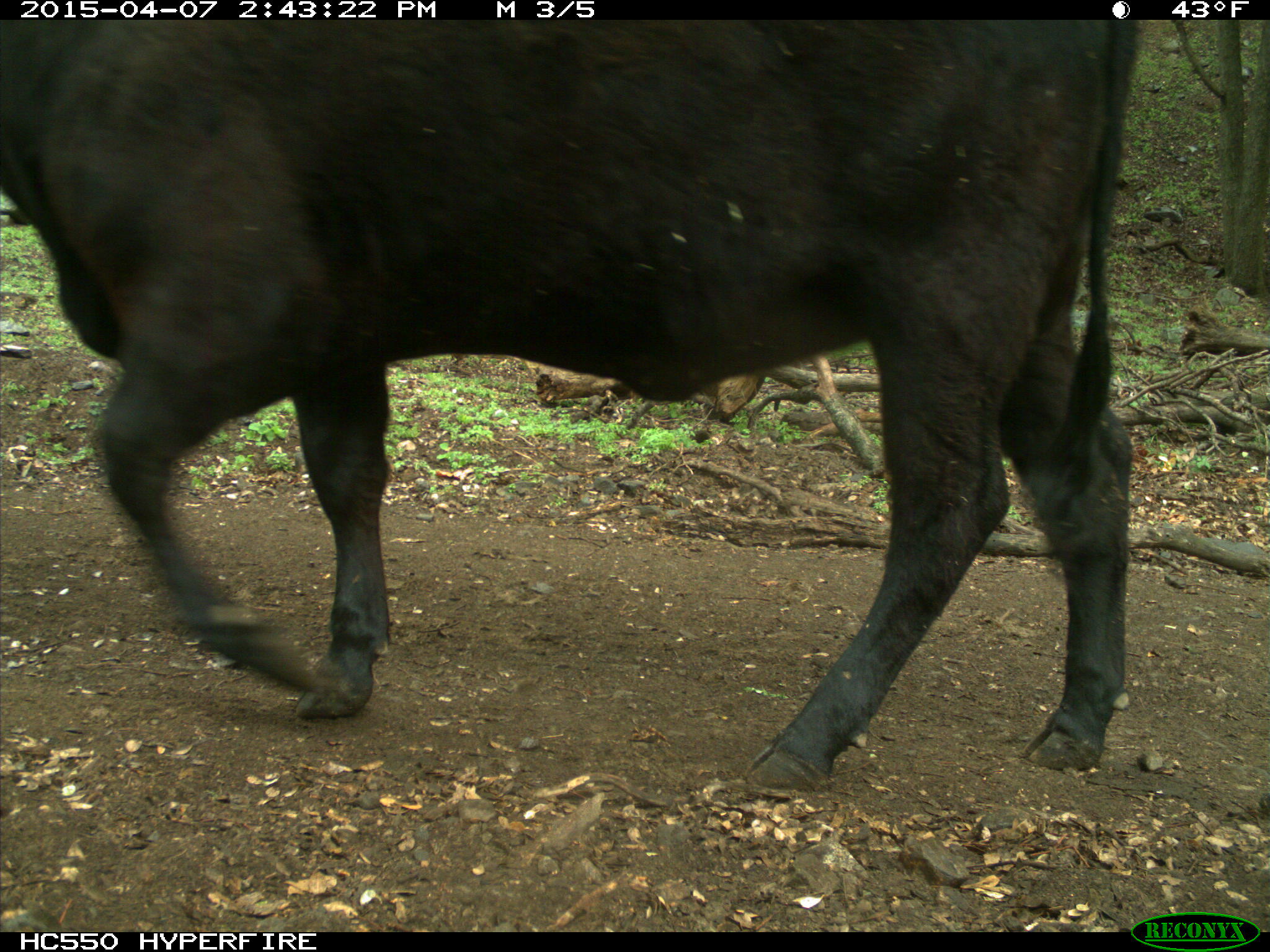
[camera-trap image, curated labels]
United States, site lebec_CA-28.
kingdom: Animalia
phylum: Chordata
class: Mammalia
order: Artiodactyla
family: Bovidae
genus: Bos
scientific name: Bos taurus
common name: domestic cow